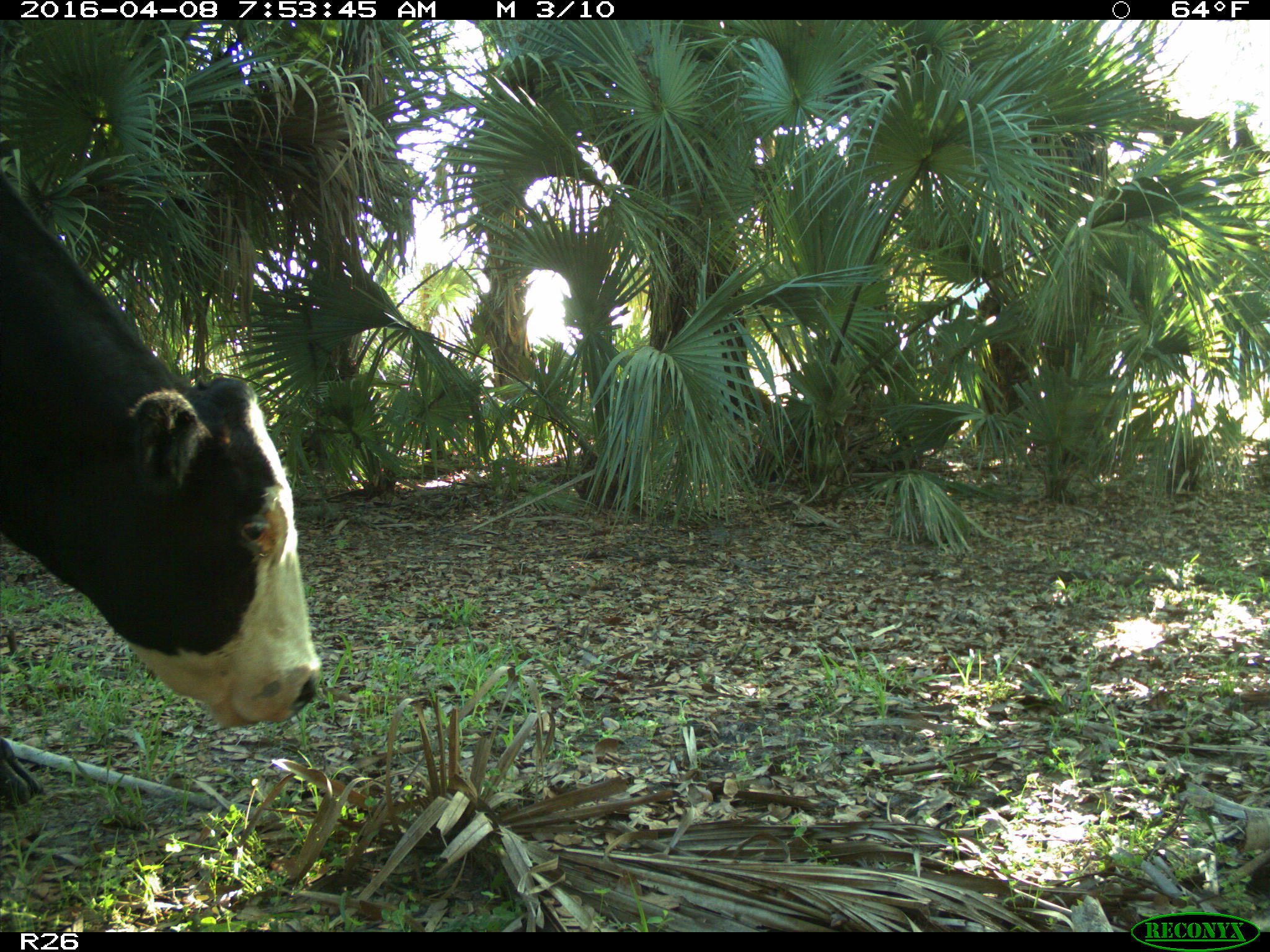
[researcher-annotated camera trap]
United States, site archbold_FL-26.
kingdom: Animalia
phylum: Chordata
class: Mammalia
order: Artiodactyla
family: Bovidae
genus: Bos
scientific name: Bos taurus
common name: domestic cow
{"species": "Bos taurus (domestic cow)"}